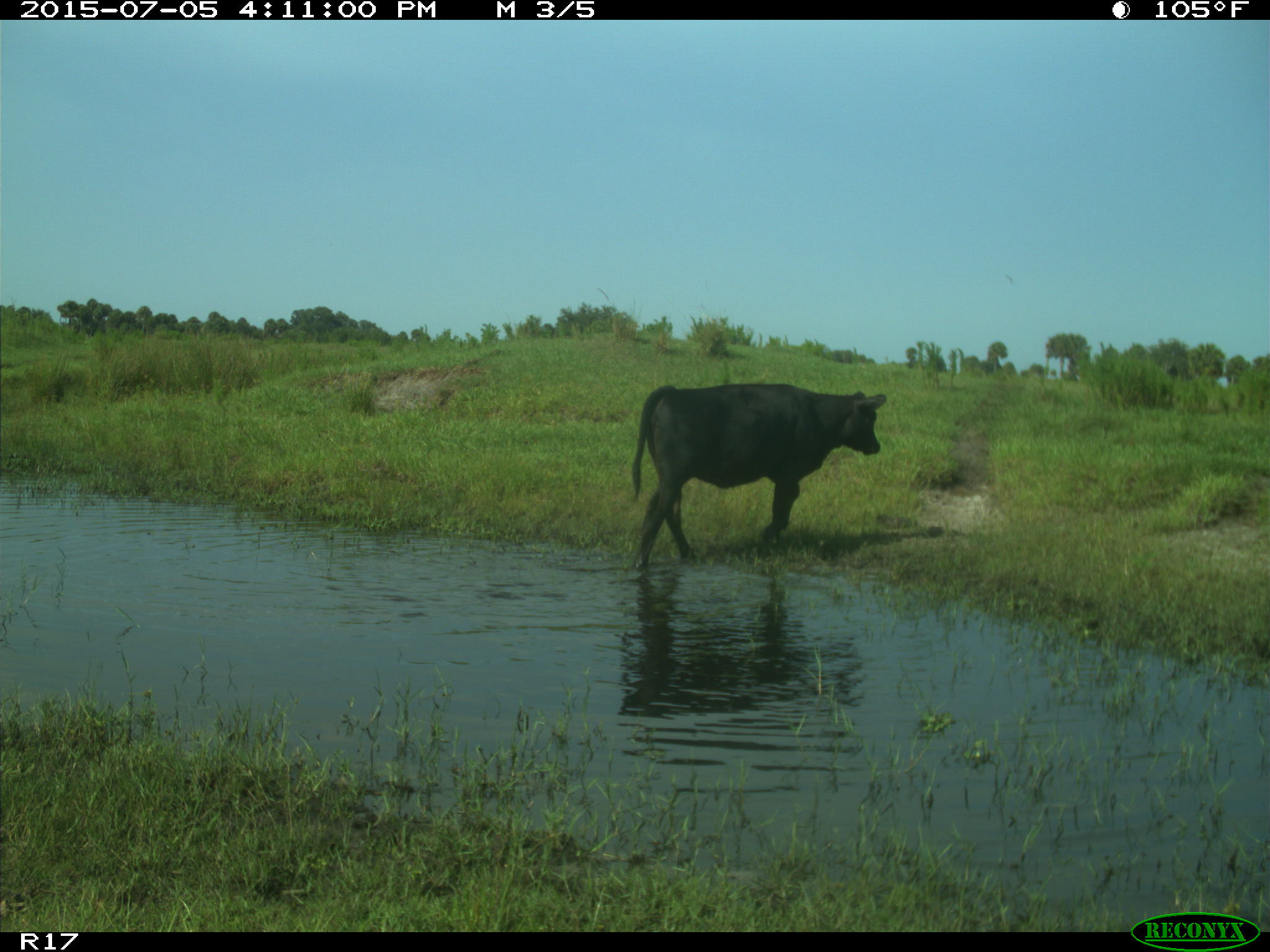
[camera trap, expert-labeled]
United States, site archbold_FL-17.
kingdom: Animalia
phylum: Chordata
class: Mammalia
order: Artiodactyla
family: Bovidae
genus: Bos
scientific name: Bos taurus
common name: domestic cow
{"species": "Bos taurus (domestic cow)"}